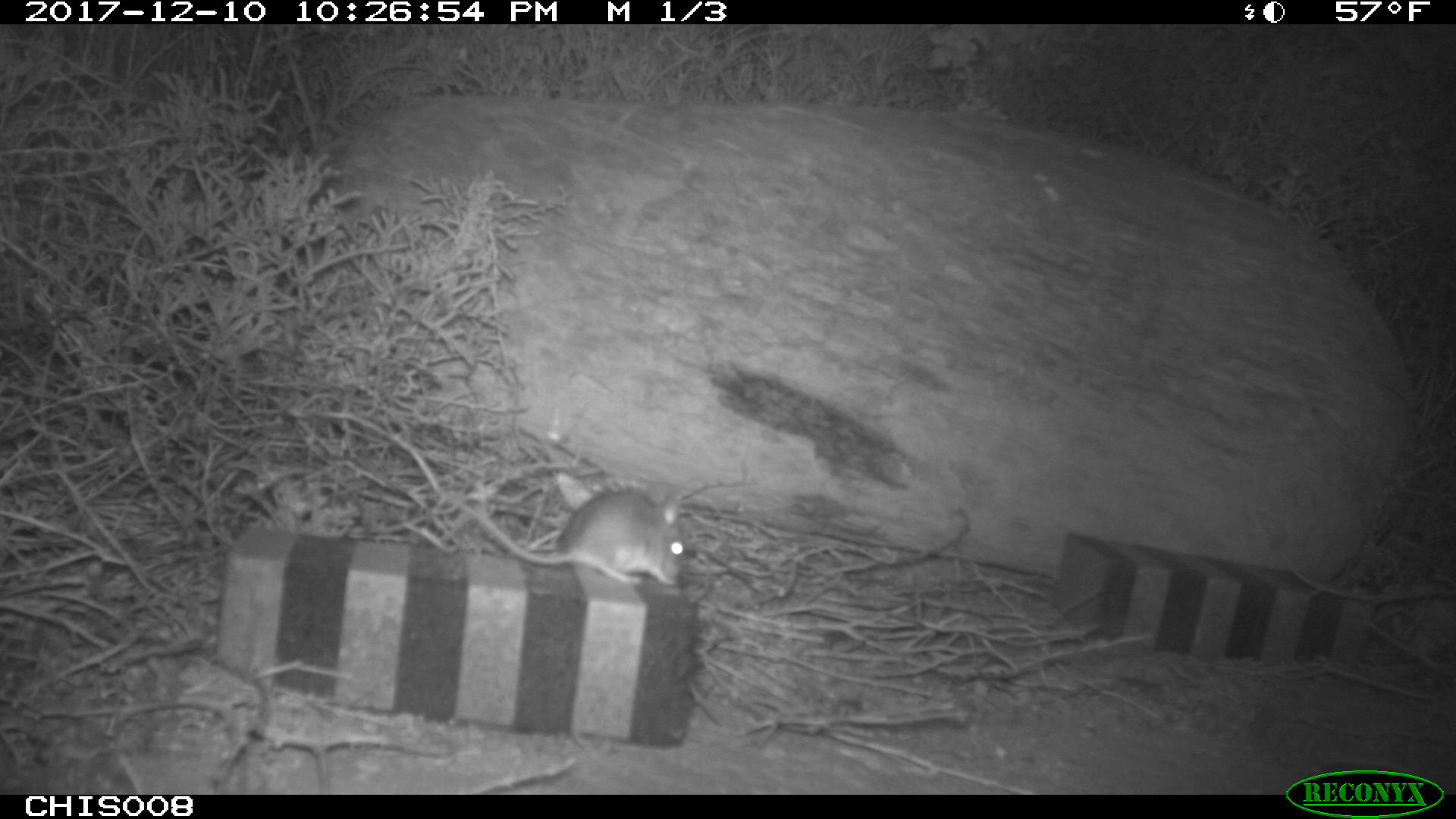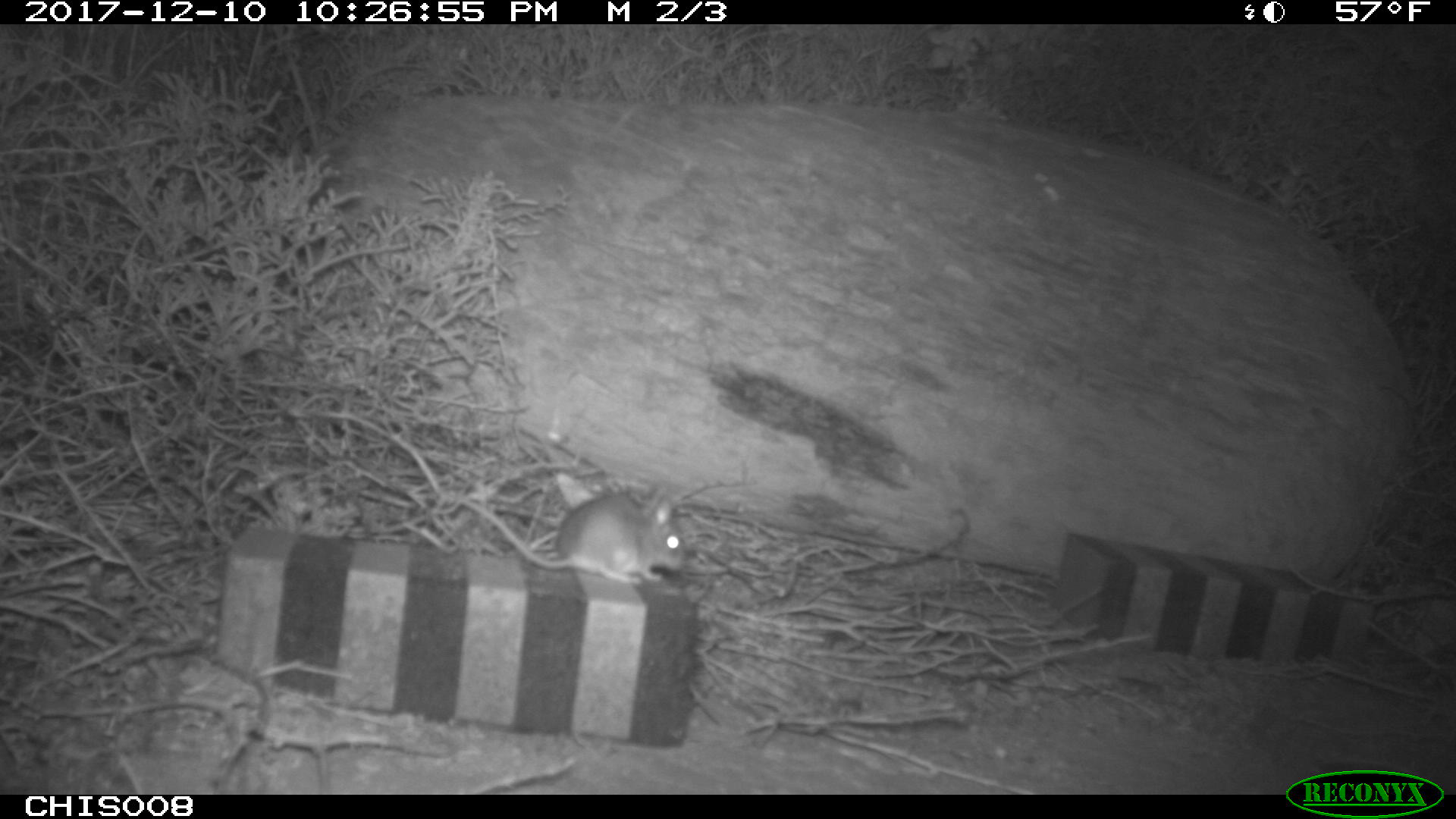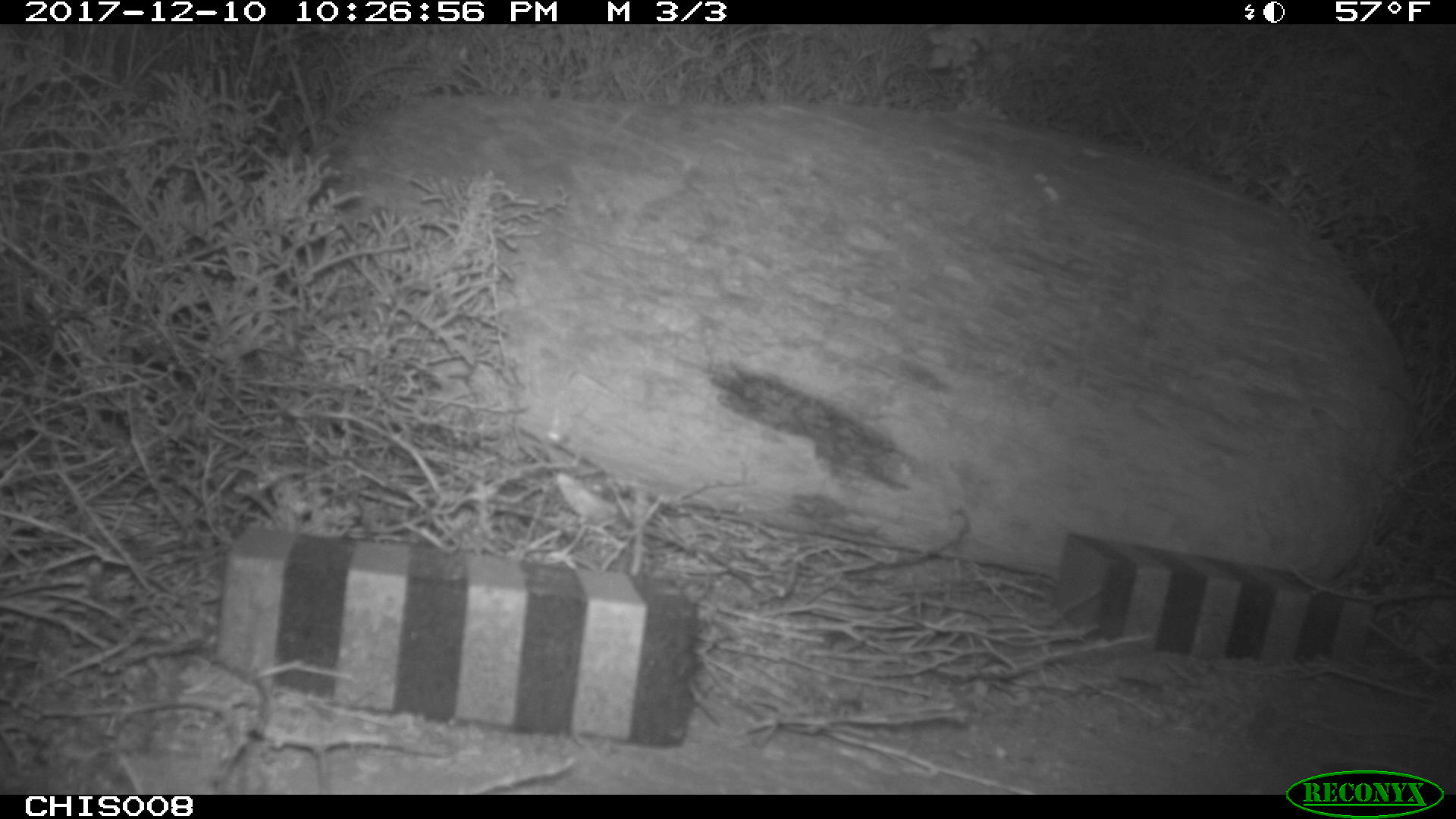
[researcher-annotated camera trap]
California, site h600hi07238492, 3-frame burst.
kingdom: Animalia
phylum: Chordata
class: Mammalia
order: Rodentia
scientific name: Rodentia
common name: rodent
Rodent (Rodentia).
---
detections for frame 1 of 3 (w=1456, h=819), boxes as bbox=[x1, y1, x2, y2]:
rodent: bbox=[475, 489, 685, 585]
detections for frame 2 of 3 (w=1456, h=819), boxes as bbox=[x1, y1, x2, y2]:
rodent: bbox=[461, 492, 686, 583]